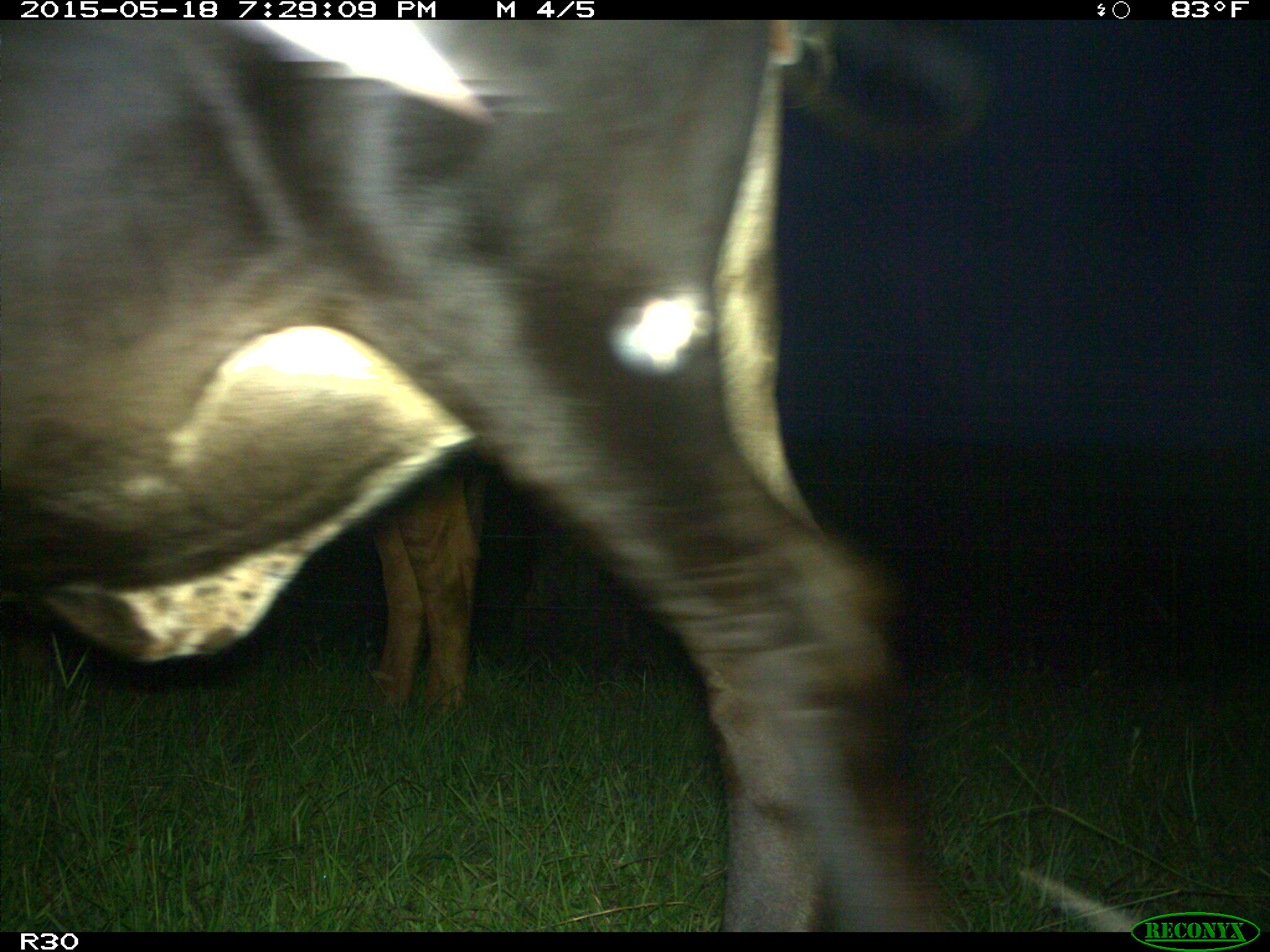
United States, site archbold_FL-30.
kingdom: Animalia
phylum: Chordata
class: Mammalia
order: Artiodactyla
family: Bovidae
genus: Bos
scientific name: Bos taurus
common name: domestic cow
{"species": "Bos taurus (domestic cow)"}